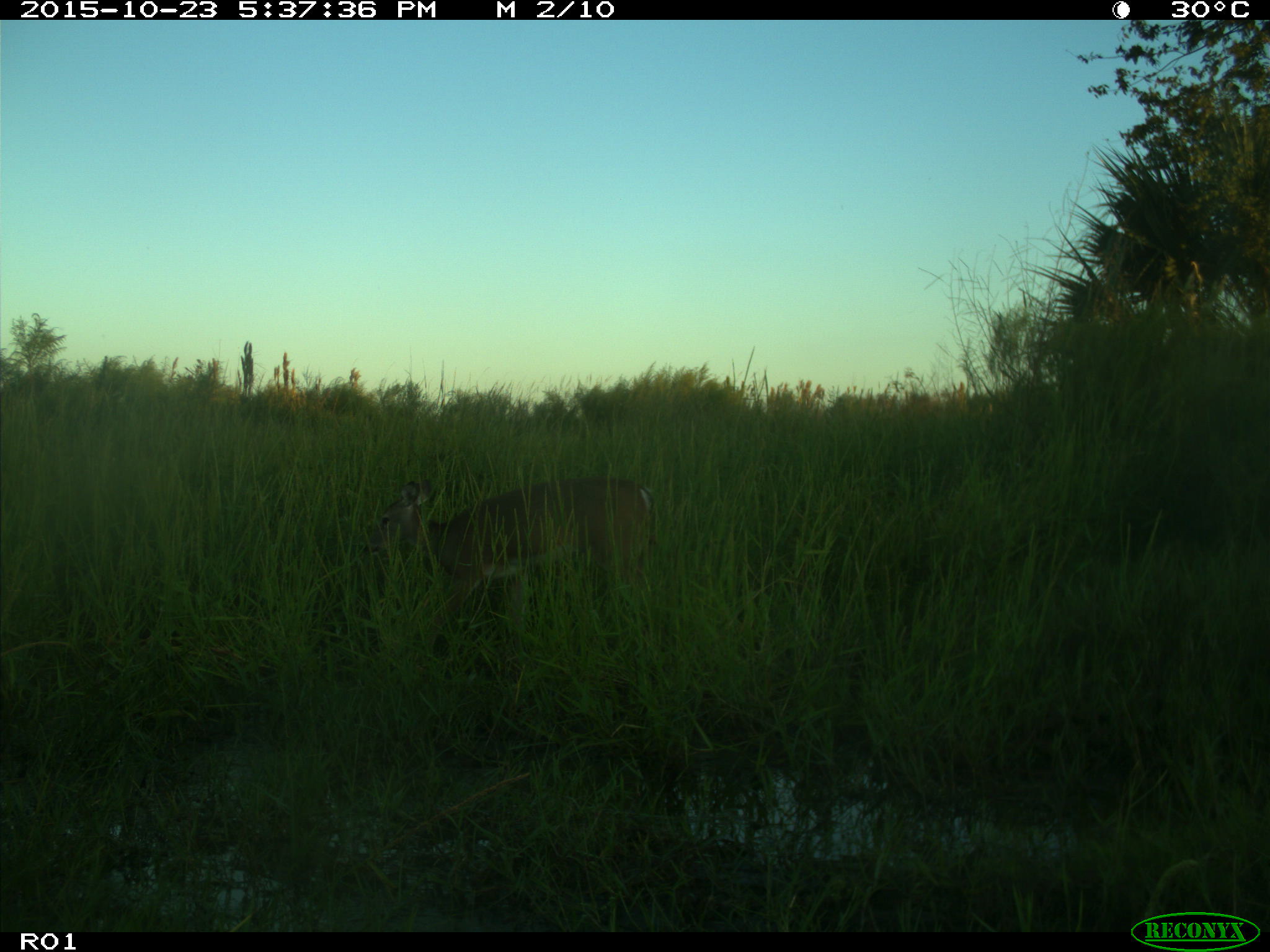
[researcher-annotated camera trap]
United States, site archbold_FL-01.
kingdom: Animalia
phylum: Chordata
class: Mammalia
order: Artiodactyla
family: Cervidae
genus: Odocoileus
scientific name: Odocoileus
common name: deer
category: unidentified deer